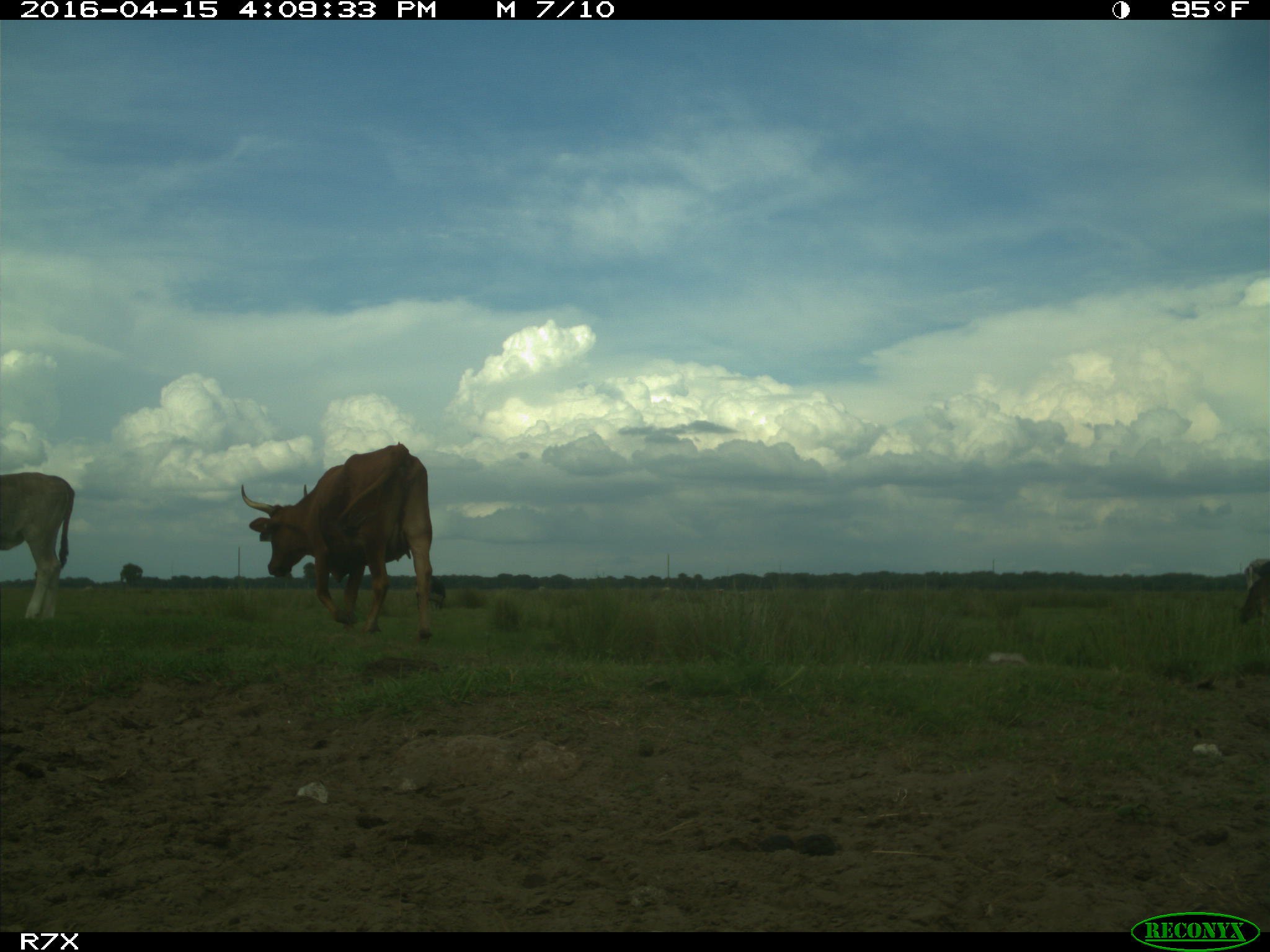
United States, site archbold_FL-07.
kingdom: Animalia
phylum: Chordata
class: Mammalia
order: Artiodactyla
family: Bovidae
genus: Bos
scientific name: Bos taurus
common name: domestic cow